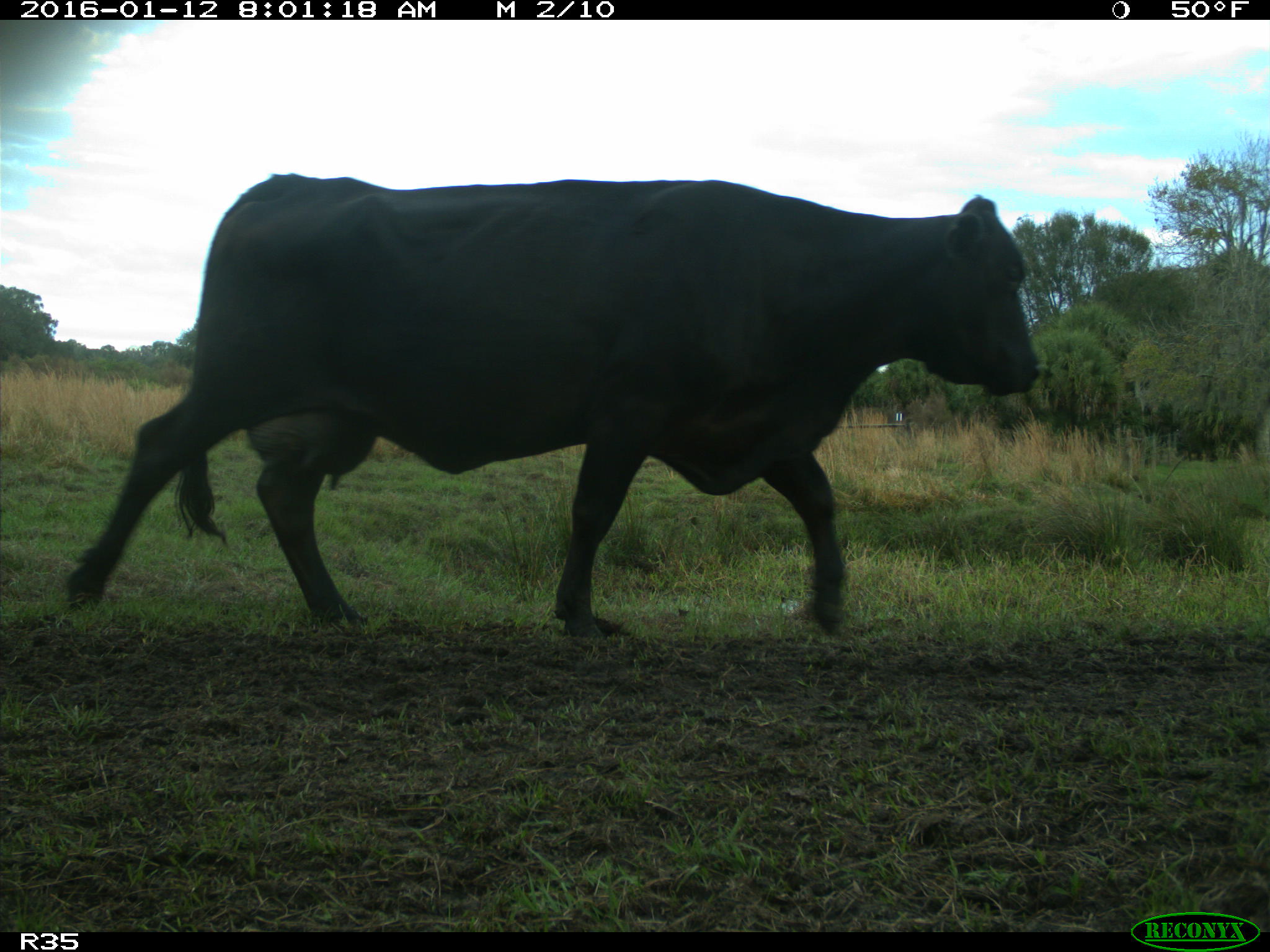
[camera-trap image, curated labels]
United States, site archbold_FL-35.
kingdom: Animalia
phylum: Chordata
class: Mammalia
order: Artiodactyla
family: Bovidae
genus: Bos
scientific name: Bos taurus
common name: domestic cow